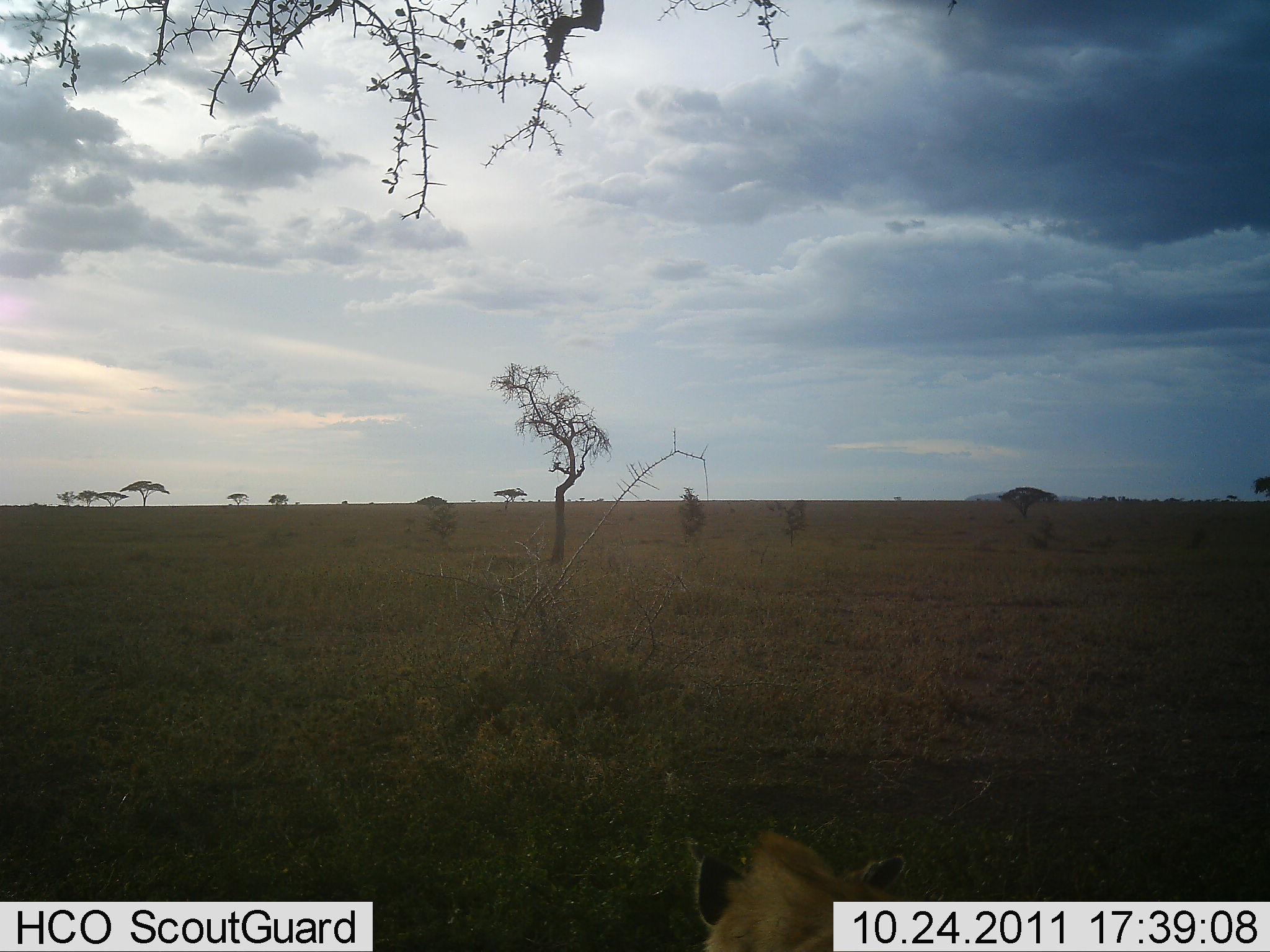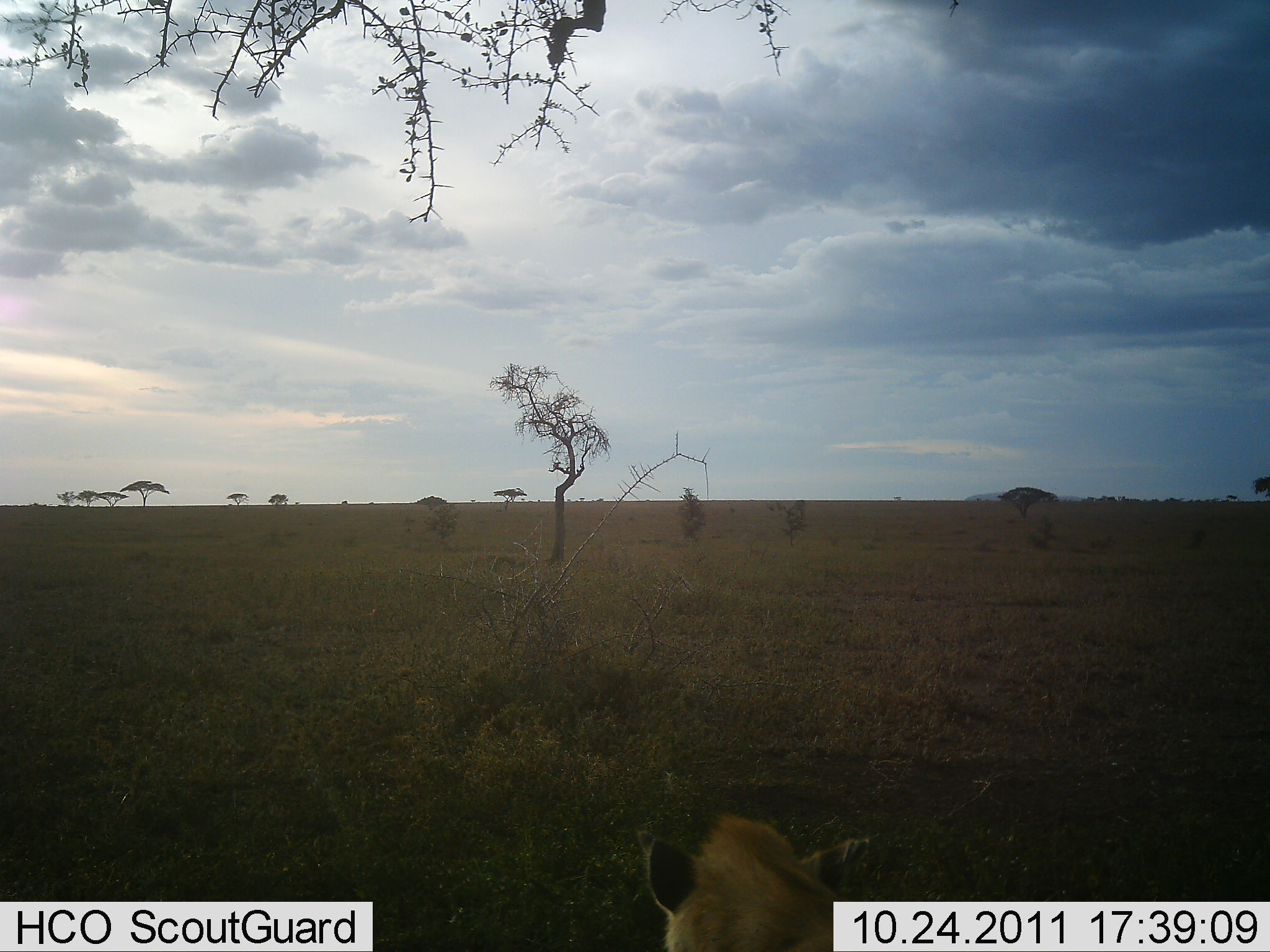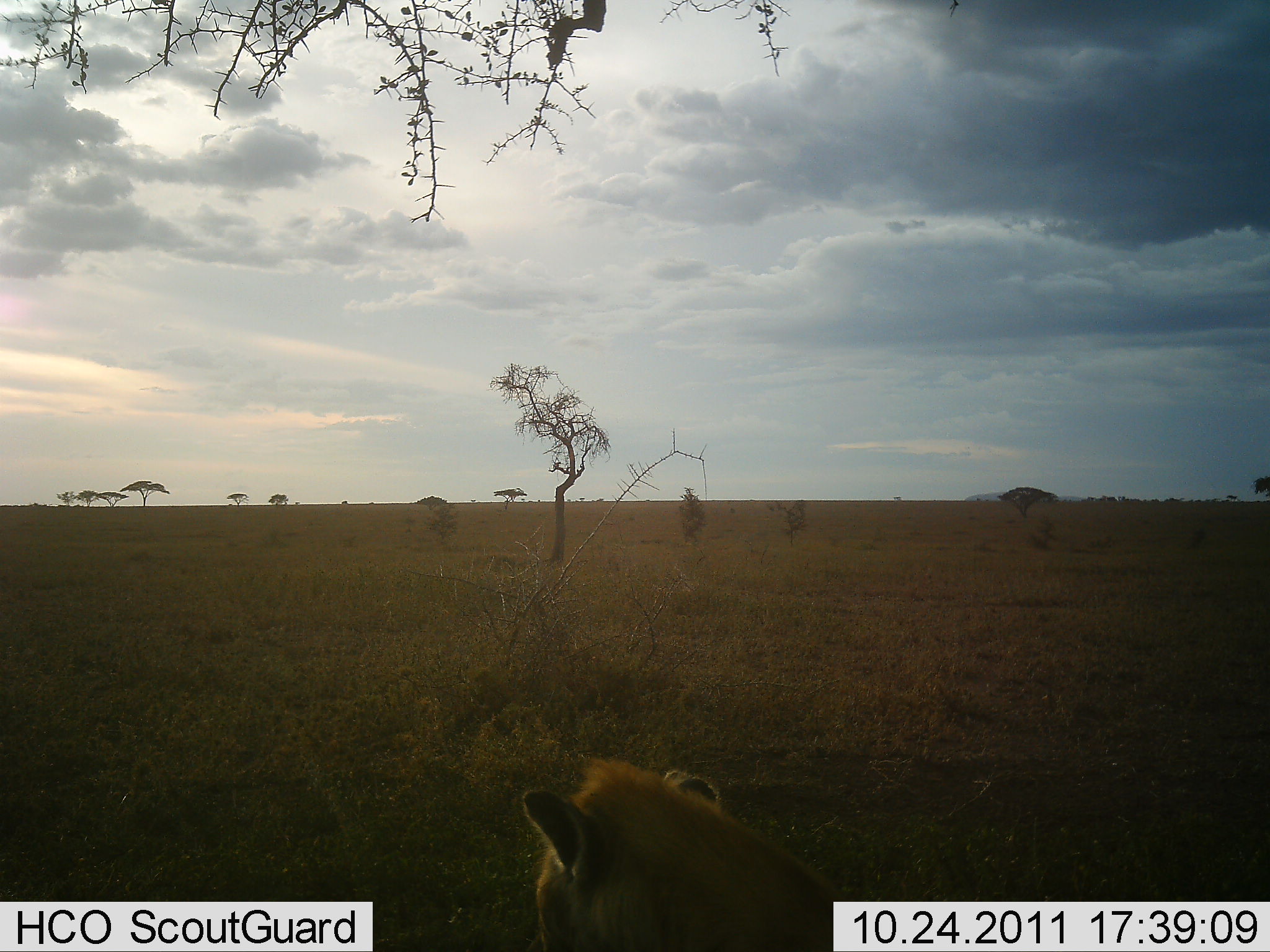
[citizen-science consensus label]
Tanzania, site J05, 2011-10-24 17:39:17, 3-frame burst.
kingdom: Animalia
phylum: Chordata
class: Mammalia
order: Carnivora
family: Felidae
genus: Panthera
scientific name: Panthera leo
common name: lion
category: lionfemale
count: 1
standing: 18%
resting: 45%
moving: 36%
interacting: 0%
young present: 9%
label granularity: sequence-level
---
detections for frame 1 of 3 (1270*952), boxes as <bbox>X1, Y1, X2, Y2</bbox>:
animal: <bbox>680, 835, 937, 952</bbox>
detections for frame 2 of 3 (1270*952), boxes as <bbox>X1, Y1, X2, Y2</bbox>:
animal: <bbox>635, 810, 883, 952</bbox>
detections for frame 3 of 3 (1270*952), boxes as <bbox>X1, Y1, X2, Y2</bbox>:
animal: <bbox>519, 755, 869, 952</bbox>